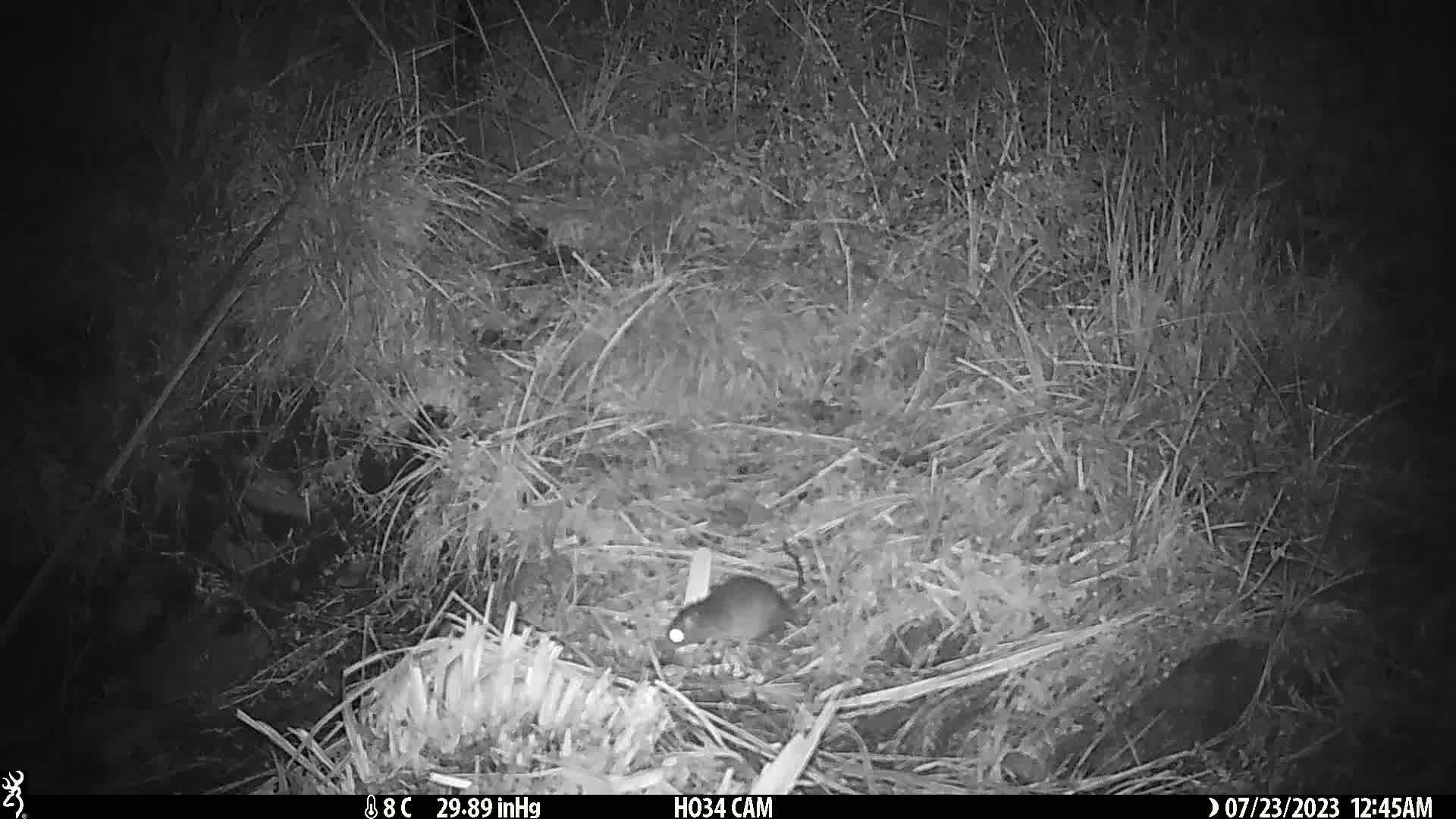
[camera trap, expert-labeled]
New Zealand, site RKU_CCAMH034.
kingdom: Animalia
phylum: Chordata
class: Mammalia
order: Rodentia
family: Muridae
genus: Rattus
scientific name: Rattus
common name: rat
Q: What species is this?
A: Rat (Rattus).